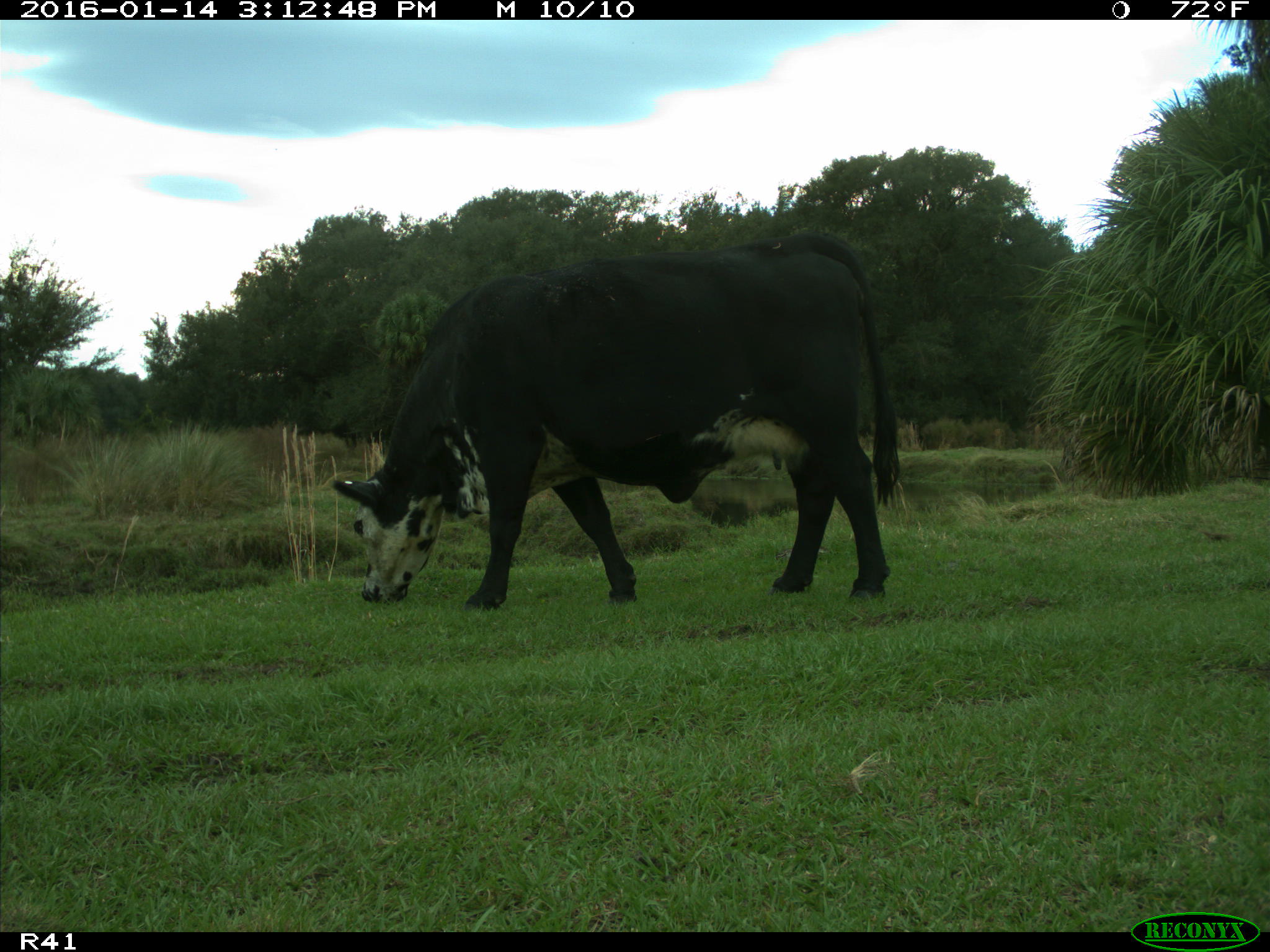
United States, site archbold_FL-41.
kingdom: Animalia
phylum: Chordata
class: Mammalia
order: Artiodactyla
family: Bovidae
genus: Bos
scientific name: Bos taurus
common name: domestic cow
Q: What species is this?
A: Bos taurus (domestic cow).